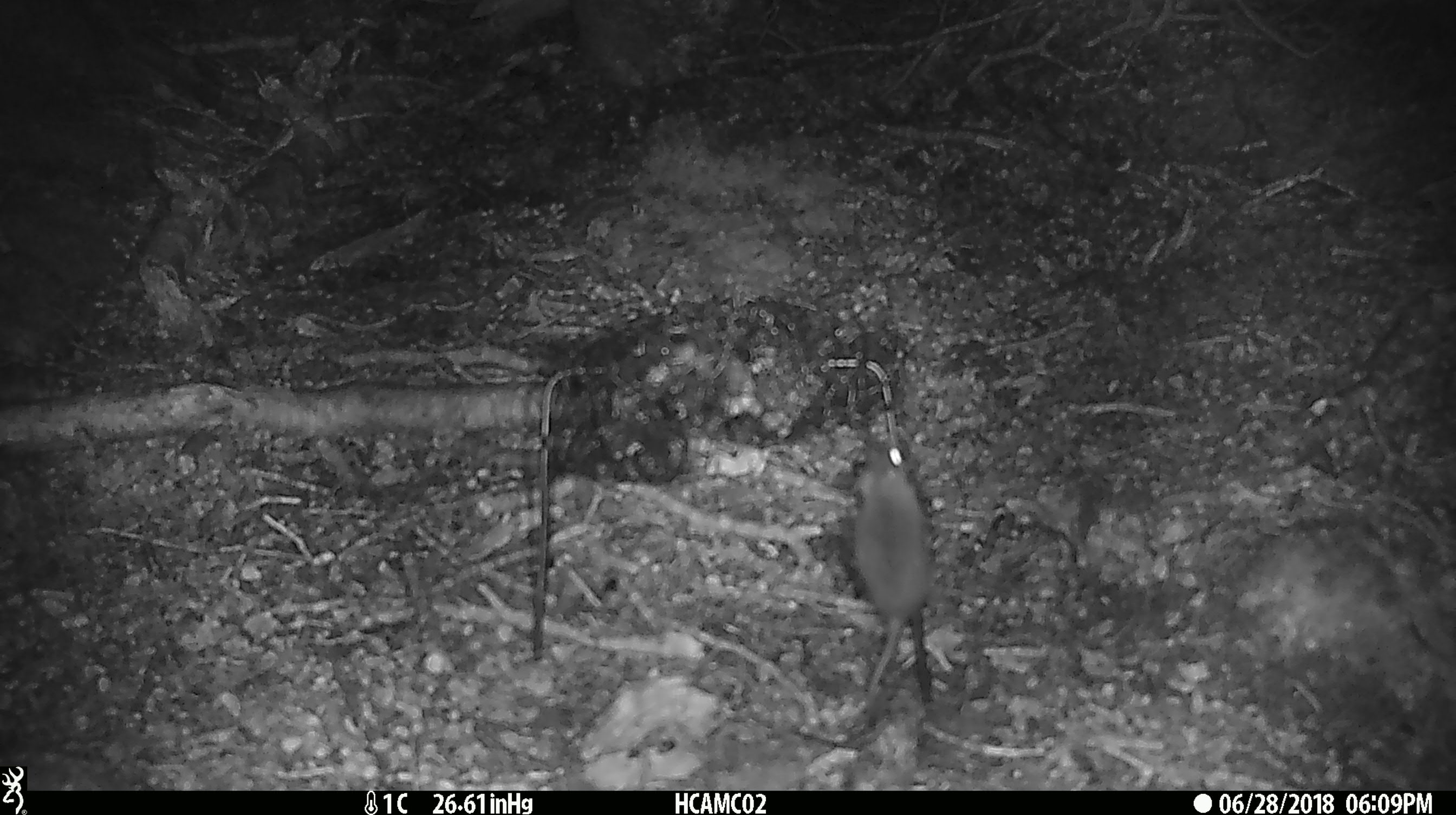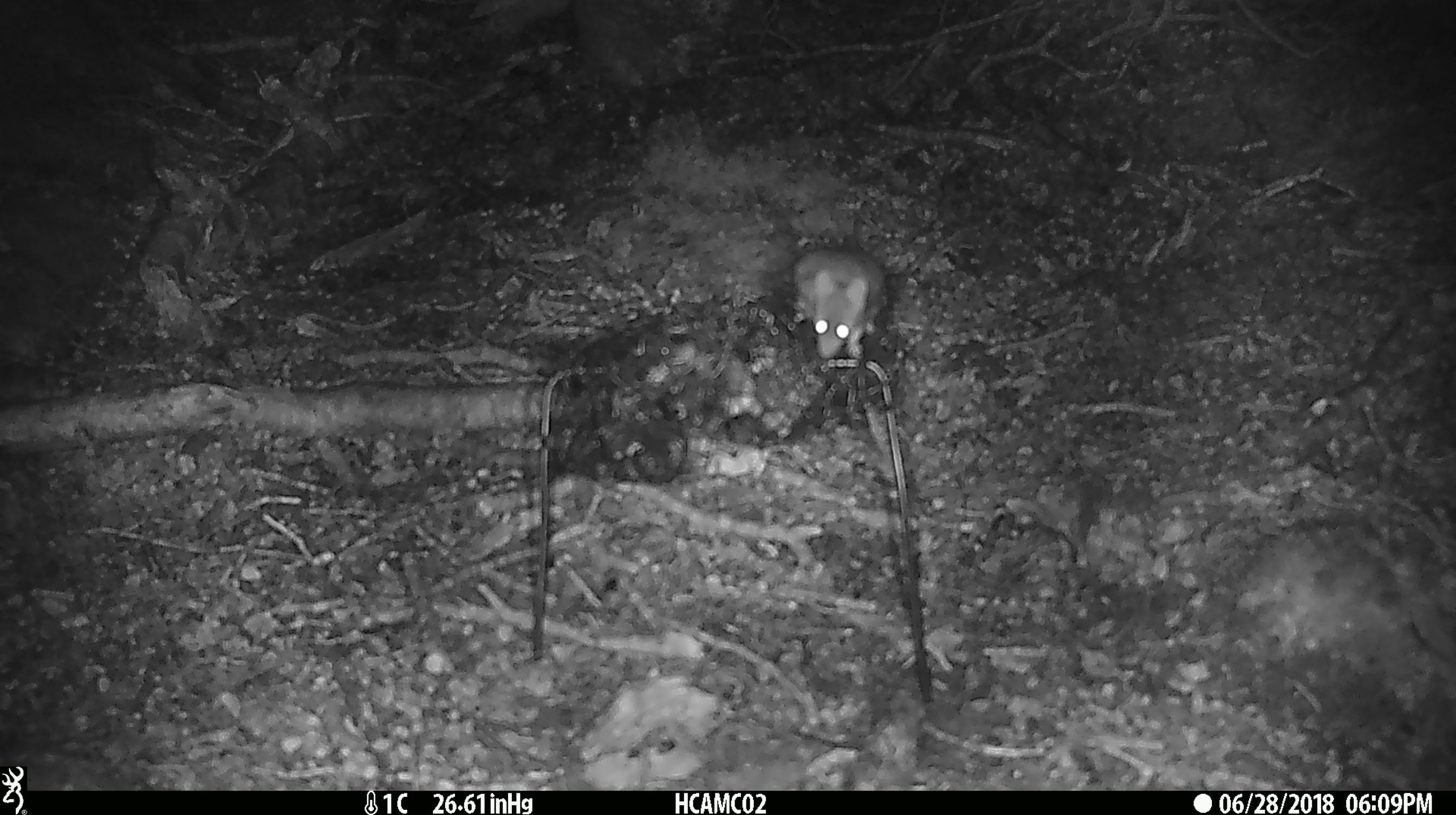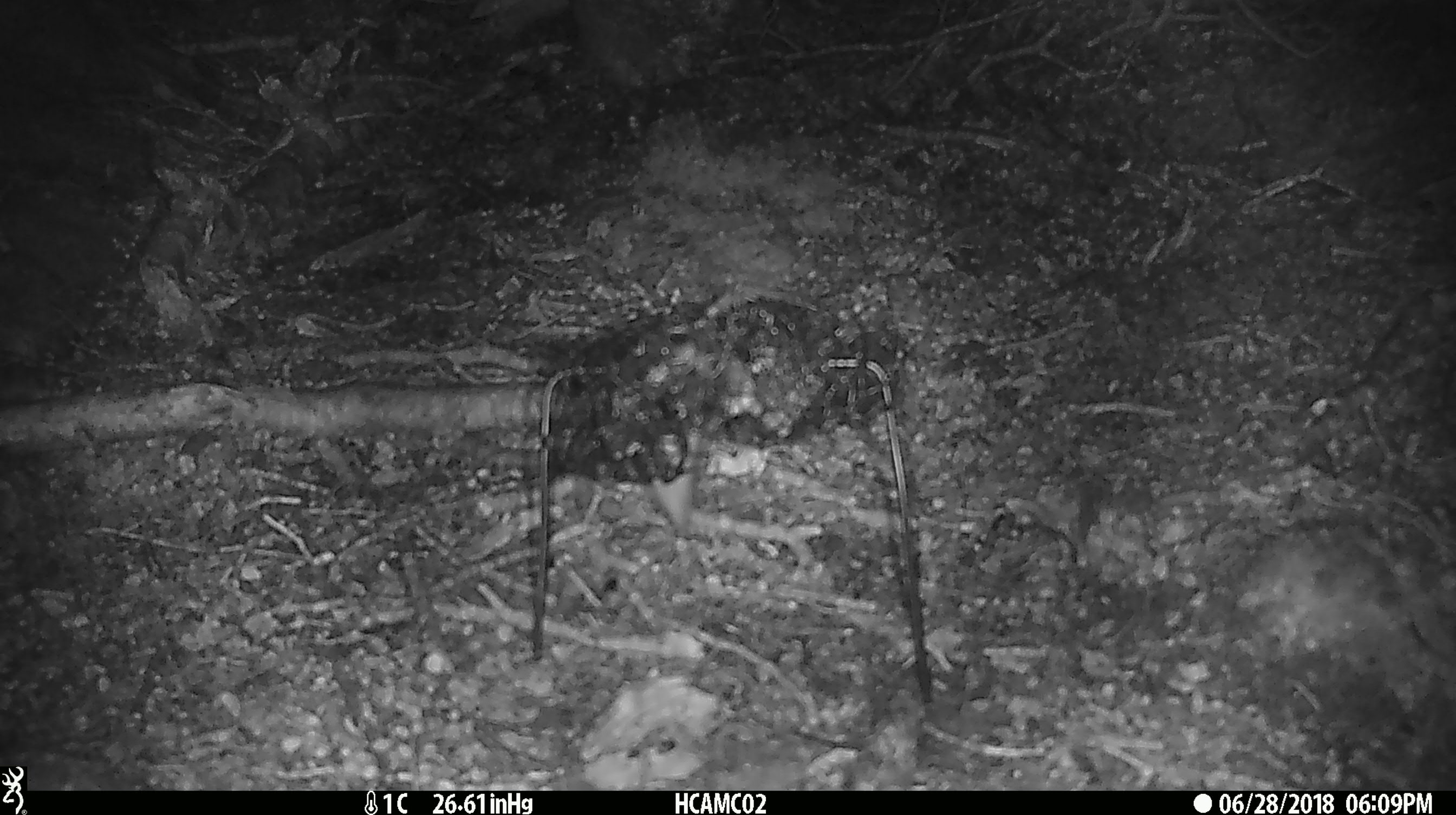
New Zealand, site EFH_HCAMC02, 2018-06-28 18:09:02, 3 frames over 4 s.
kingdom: Animalia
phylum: Chordata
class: Mammalia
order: Rodentia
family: Muridae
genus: Mus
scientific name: Mus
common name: mouse